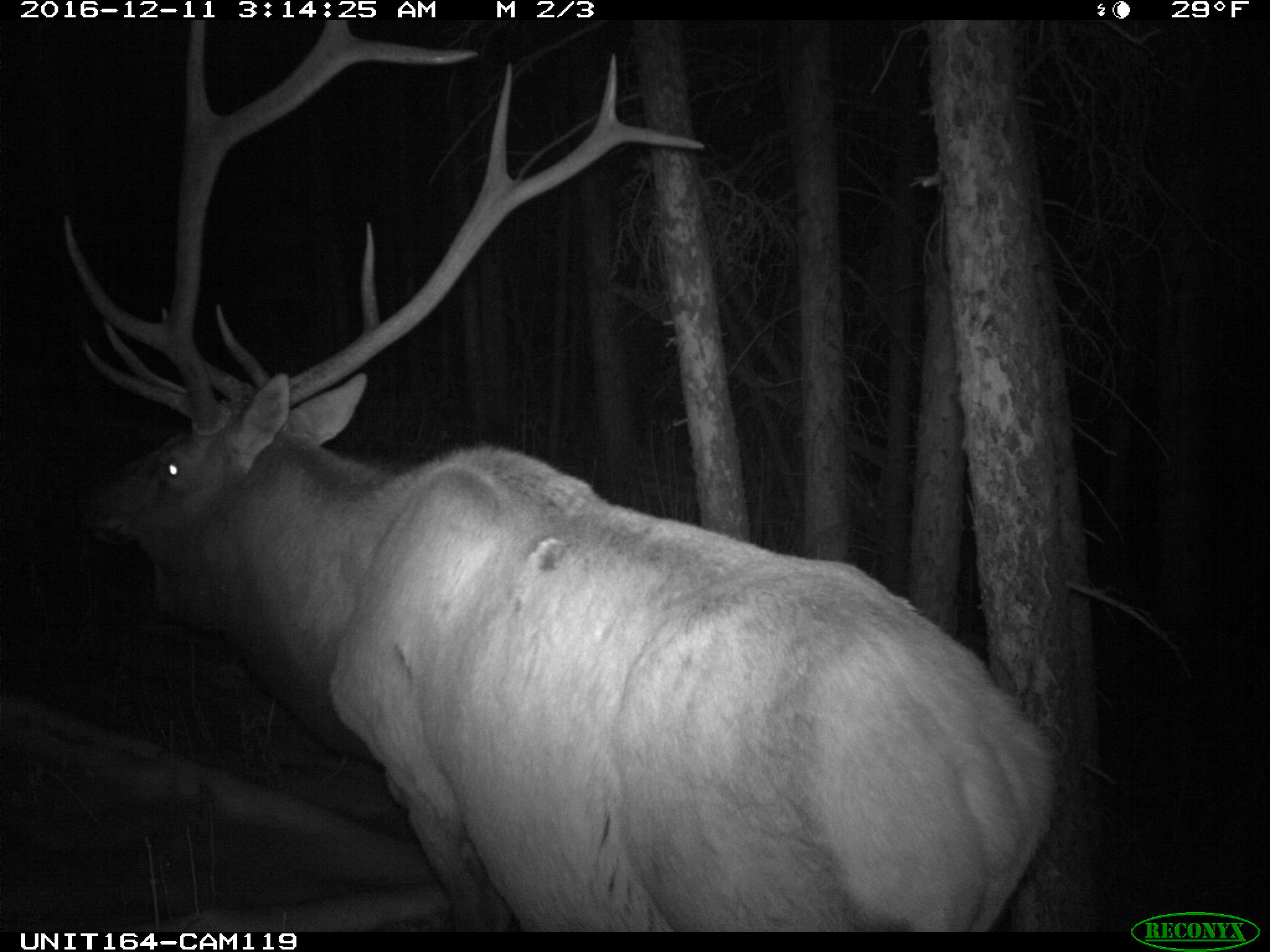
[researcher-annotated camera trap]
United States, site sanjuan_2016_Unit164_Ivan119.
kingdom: Animalia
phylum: Chordata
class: Mammalia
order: Artiodactyla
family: Cervidae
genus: Cervus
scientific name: Cervus elaphus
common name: red deer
Cervus elaphus (red deer).